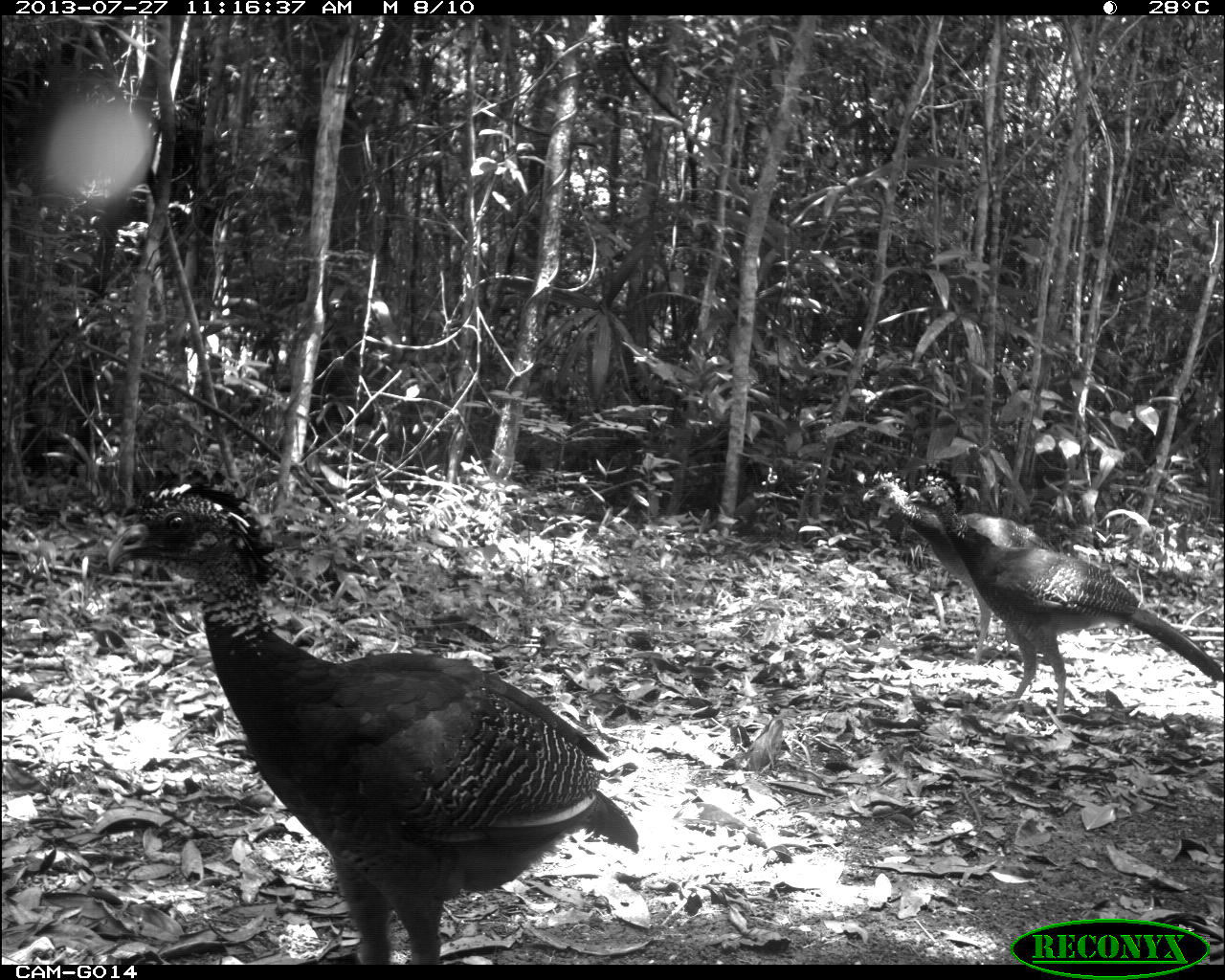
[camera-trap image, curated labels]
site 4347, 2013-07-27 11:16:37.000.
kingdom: Animalia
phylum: Chordata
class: Aves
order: Galliformes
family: Cracidae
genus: Crax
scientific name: Crax rubra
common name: great curassow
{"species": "Crax rubra (great curassow)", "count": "4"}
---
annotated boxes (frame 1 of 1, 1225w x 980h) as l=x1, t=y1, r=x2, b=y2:
crax rubra: l=104, t=474, r=641, b=963; l=902, t=485, r=1225, b=717; l=860, t=476, r=1066, b=664